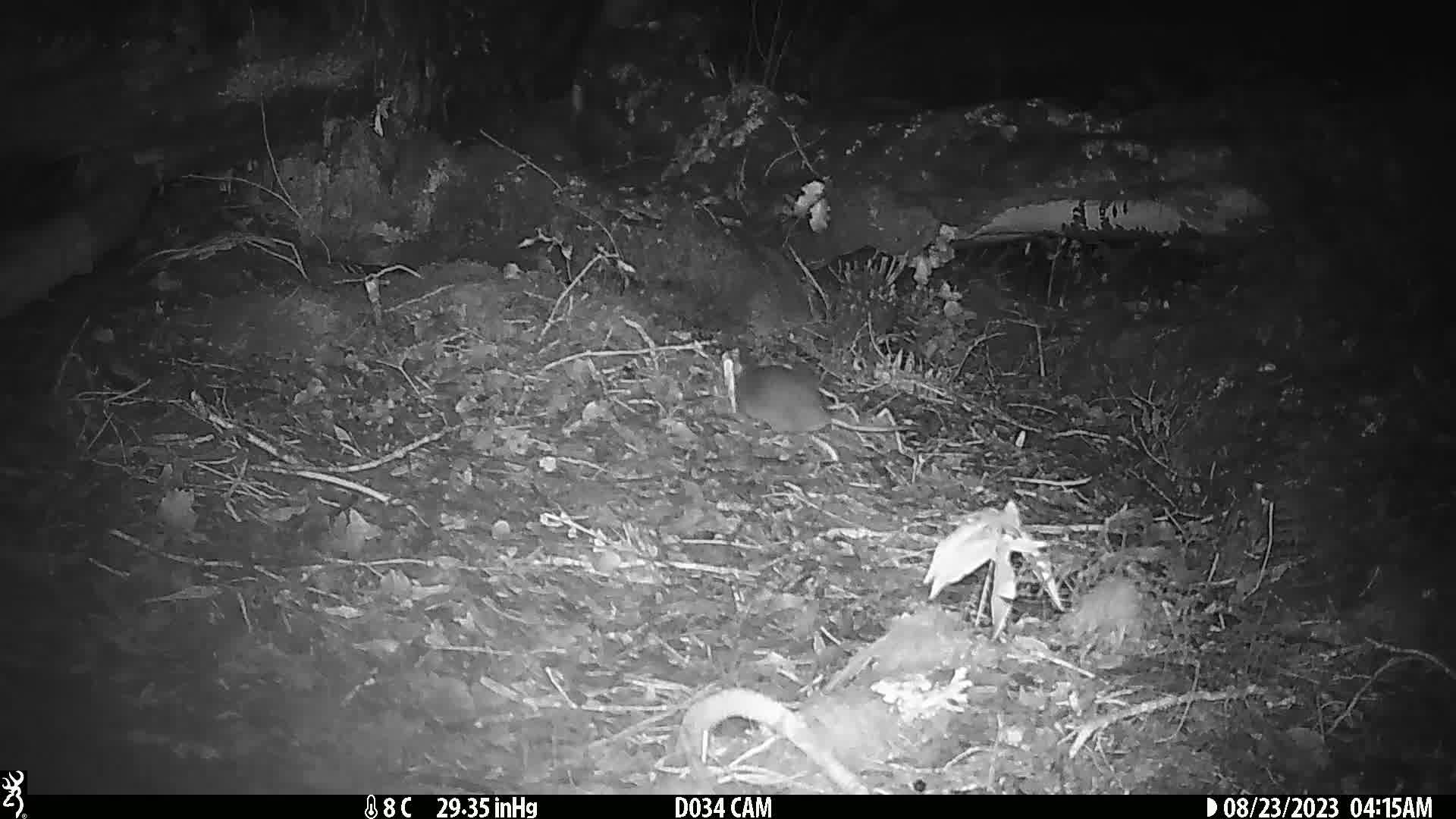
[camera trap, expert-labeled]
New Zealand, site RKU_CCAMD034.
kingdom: Animalia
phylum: Chordata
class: Mammalia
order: Rodentia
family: Muridae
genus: Rattus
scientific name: Rattus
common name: rat